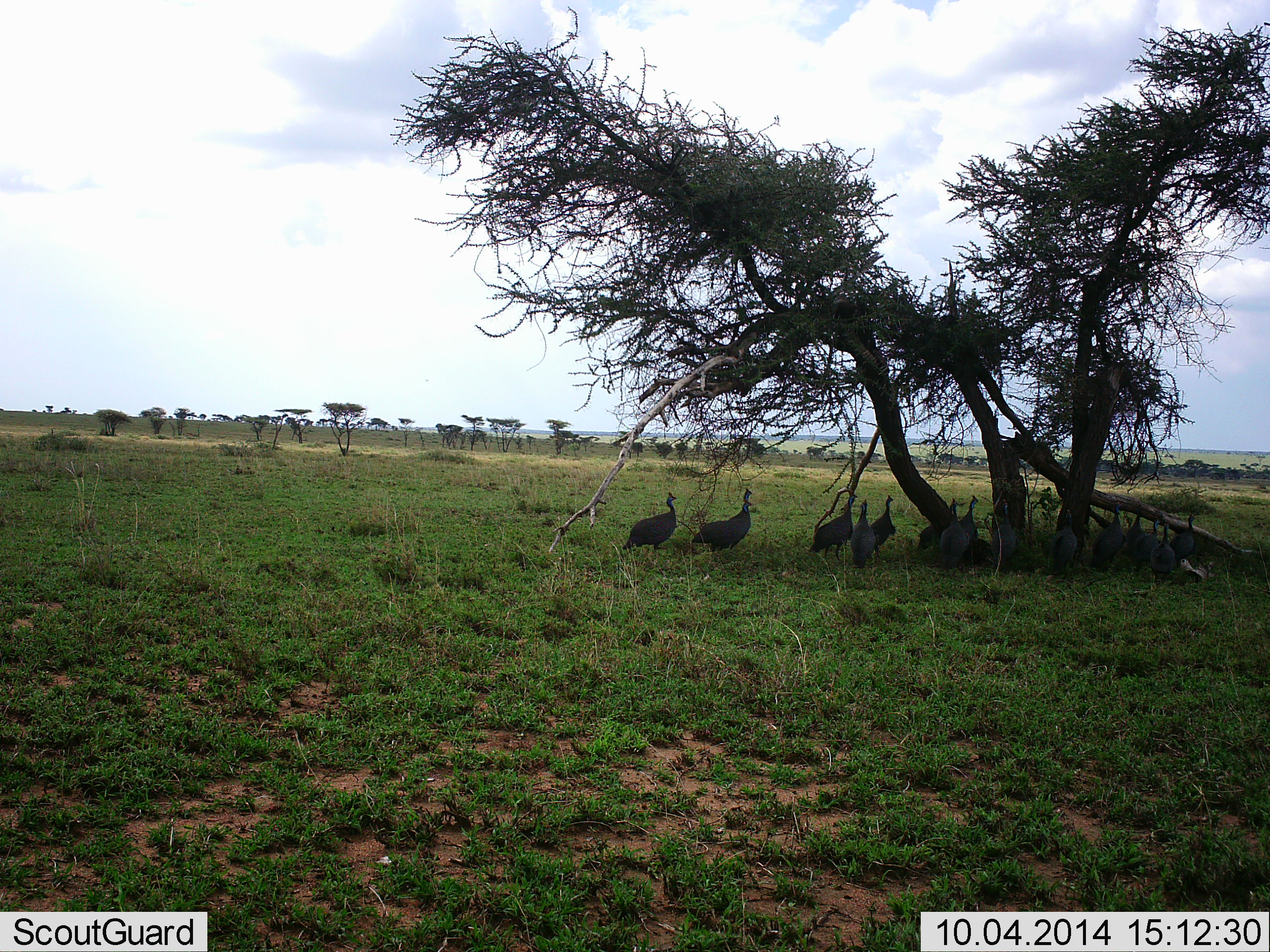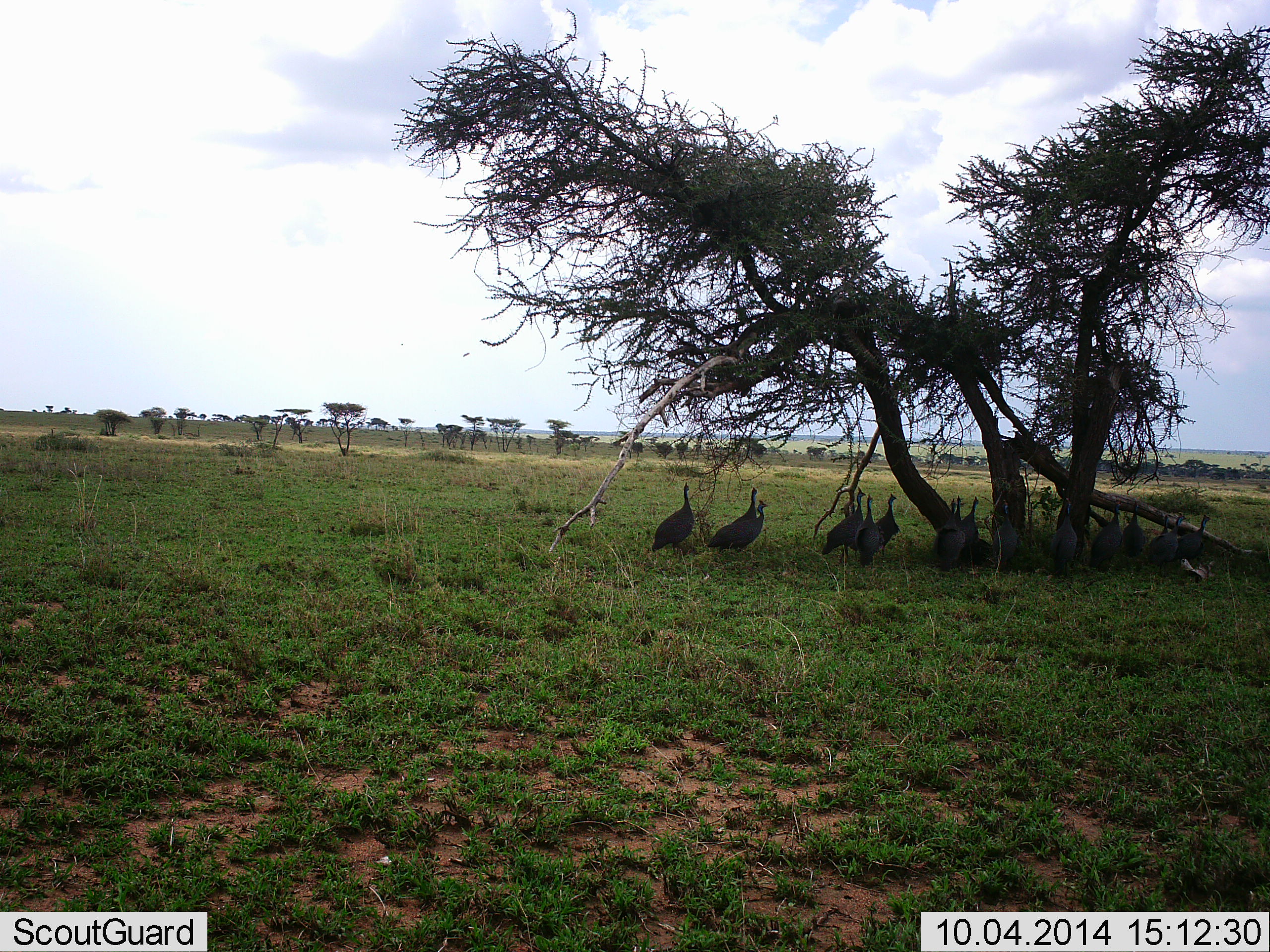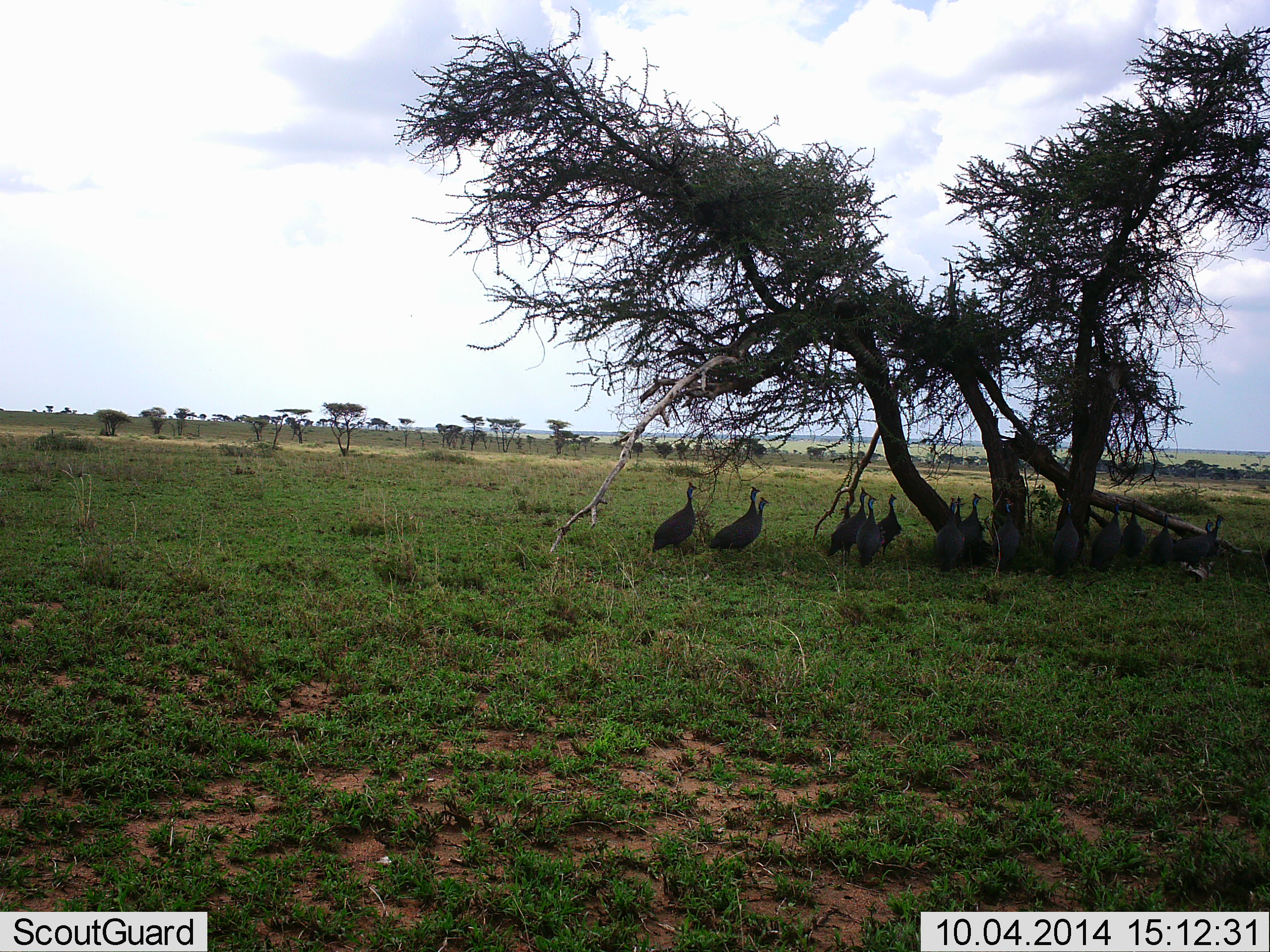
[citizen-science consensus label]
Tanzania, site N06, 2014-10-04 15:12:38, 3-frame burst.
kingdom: Animalia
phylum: Chordata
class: Aves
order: Galliformes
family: Numididae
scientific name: Numididae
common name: guinea fowl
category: guineafowl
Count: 11-50.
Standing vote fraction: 67%.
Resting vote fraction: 17%.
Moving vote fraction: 50%.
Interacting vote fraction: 0%.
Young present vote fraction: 0%.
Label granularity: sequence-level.